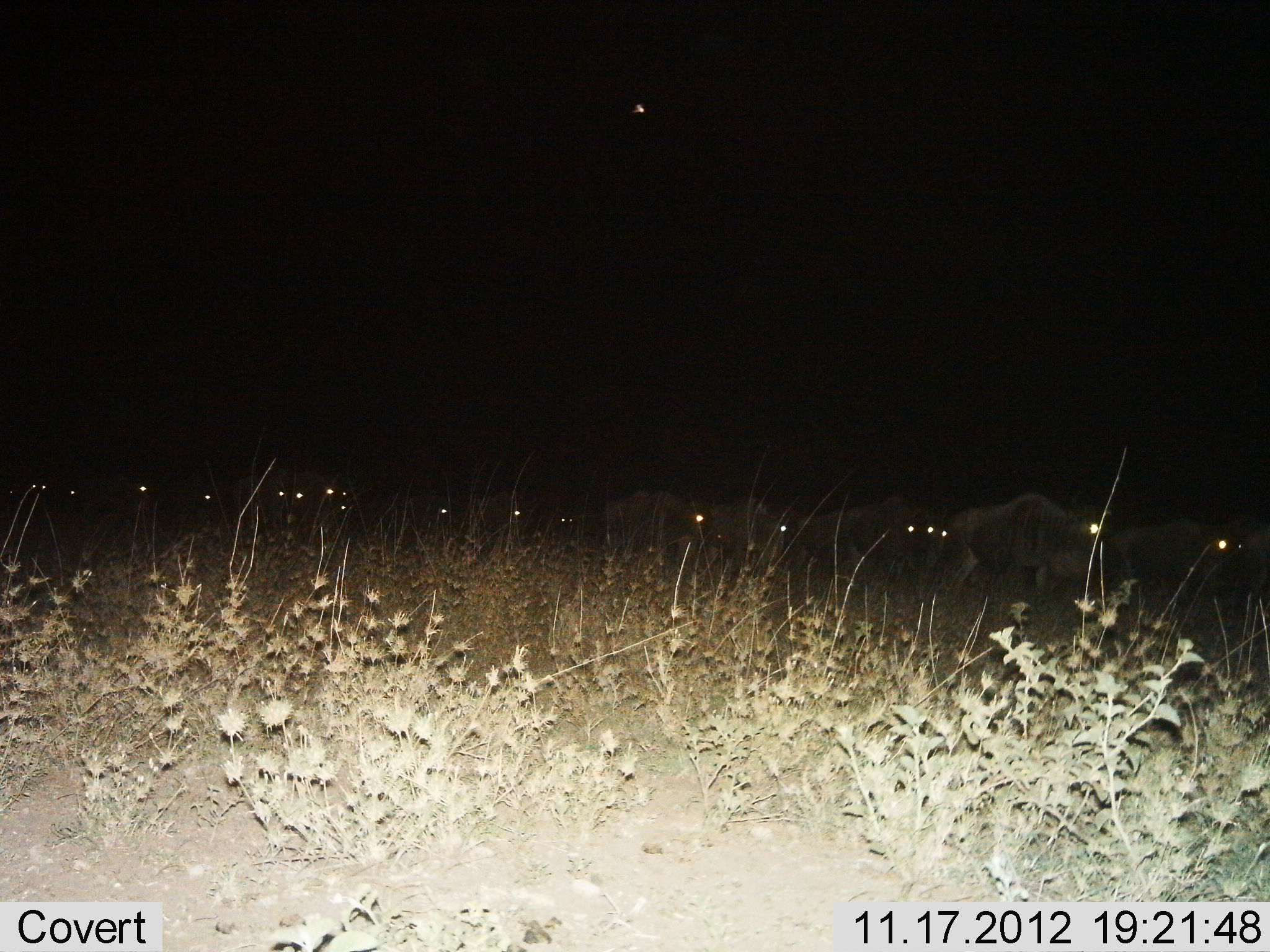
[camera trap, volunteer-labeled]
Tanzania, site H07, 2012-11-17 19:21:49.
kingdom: Animalia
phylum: Chordata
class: Mammalia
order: Artiodactyla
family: Bovidae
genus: Connochaetes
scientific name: Connochaetes taurinus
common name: blue wildebeest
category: wildebeest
Wildebeest (blue wildebeest) (Connochaetes taurinus), count 11-50. Behavior (volunteer vote fractions): standing 20%, resting 0%, moving 80%, interacting 0%. Young present (vote fraction): 0%. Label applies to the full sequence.